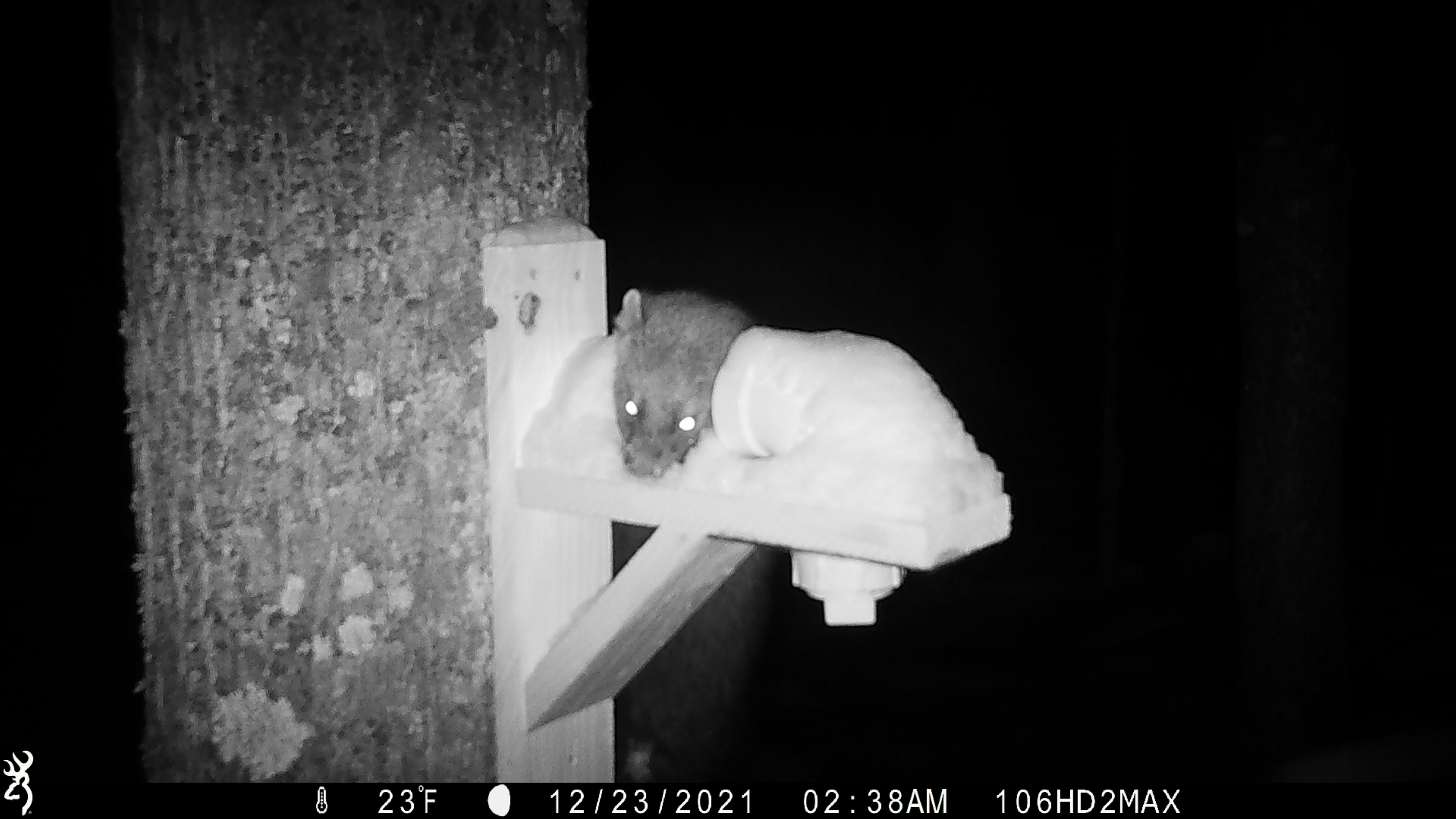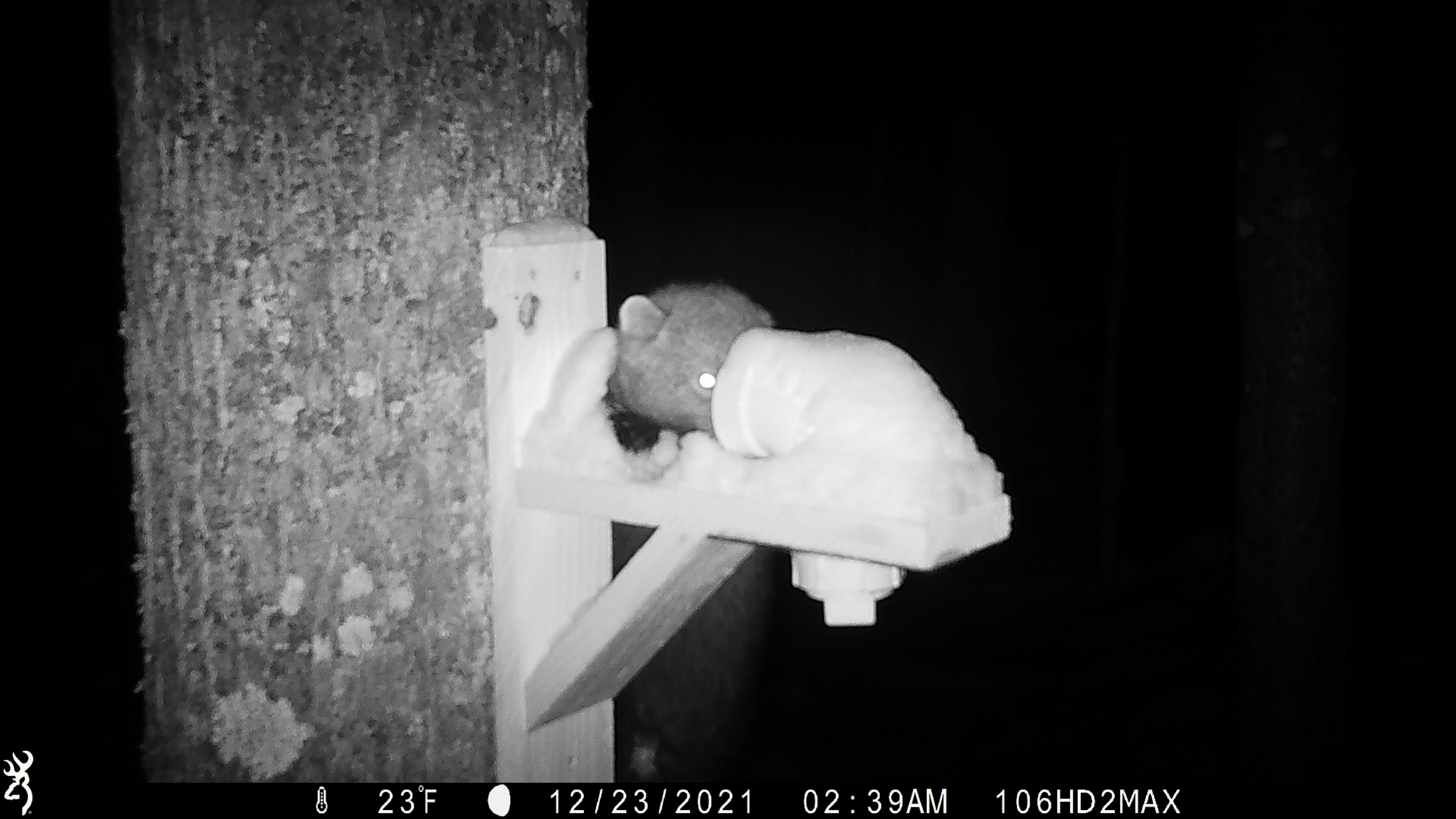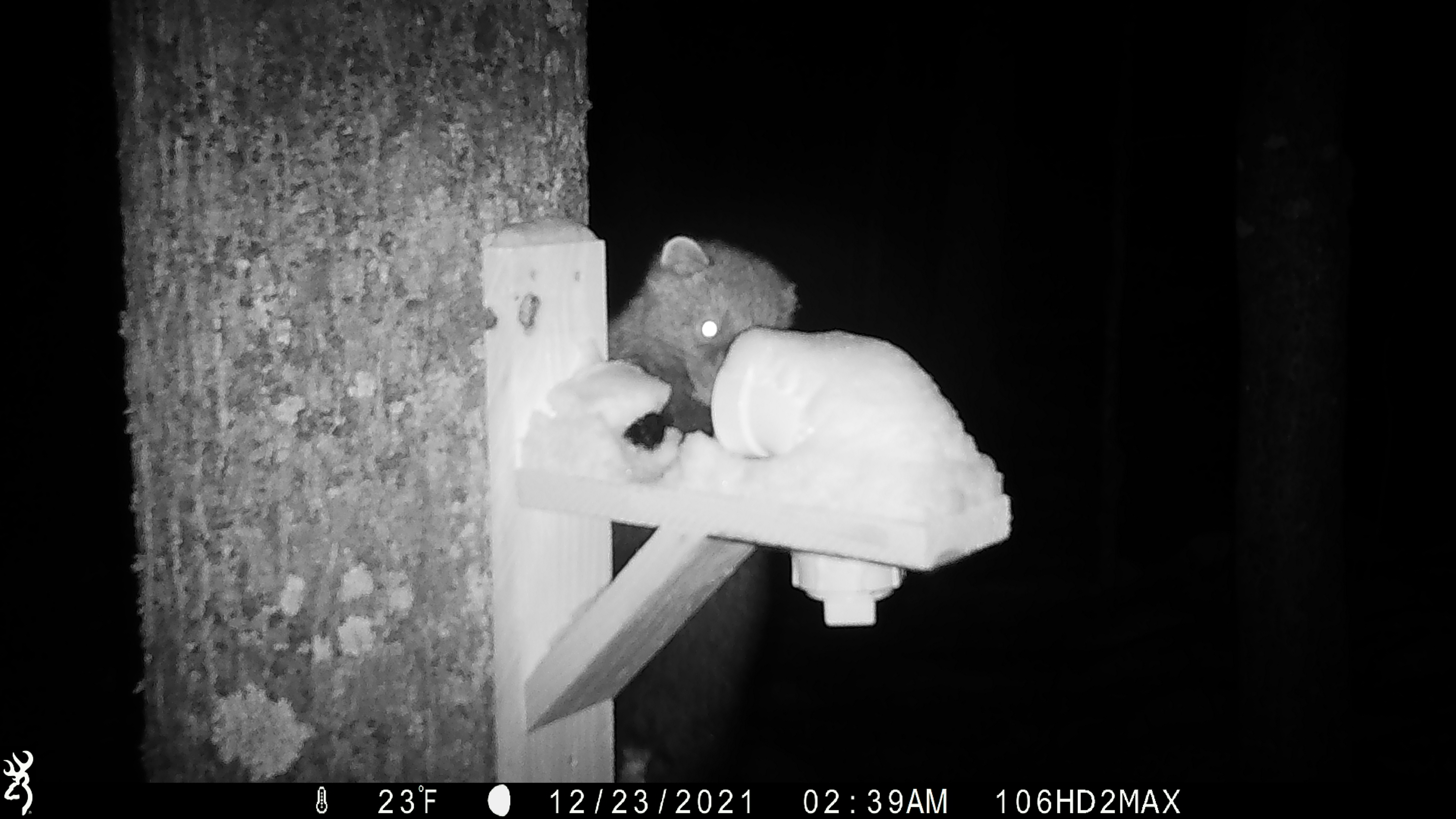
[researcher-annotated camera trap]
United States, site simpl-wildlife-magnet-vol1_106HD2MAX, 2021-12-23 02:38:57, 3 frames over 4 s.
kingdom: Animalia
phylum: Chordata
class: Mammalia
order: Carnivora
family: Mustelidae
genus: Martes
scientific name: Martes americana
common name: american marten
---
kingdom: Animalia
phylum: Chordata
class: Mammalia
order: Carnivora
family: Mustelidae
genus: Pekania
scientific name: Pekania pennanti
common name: fisher